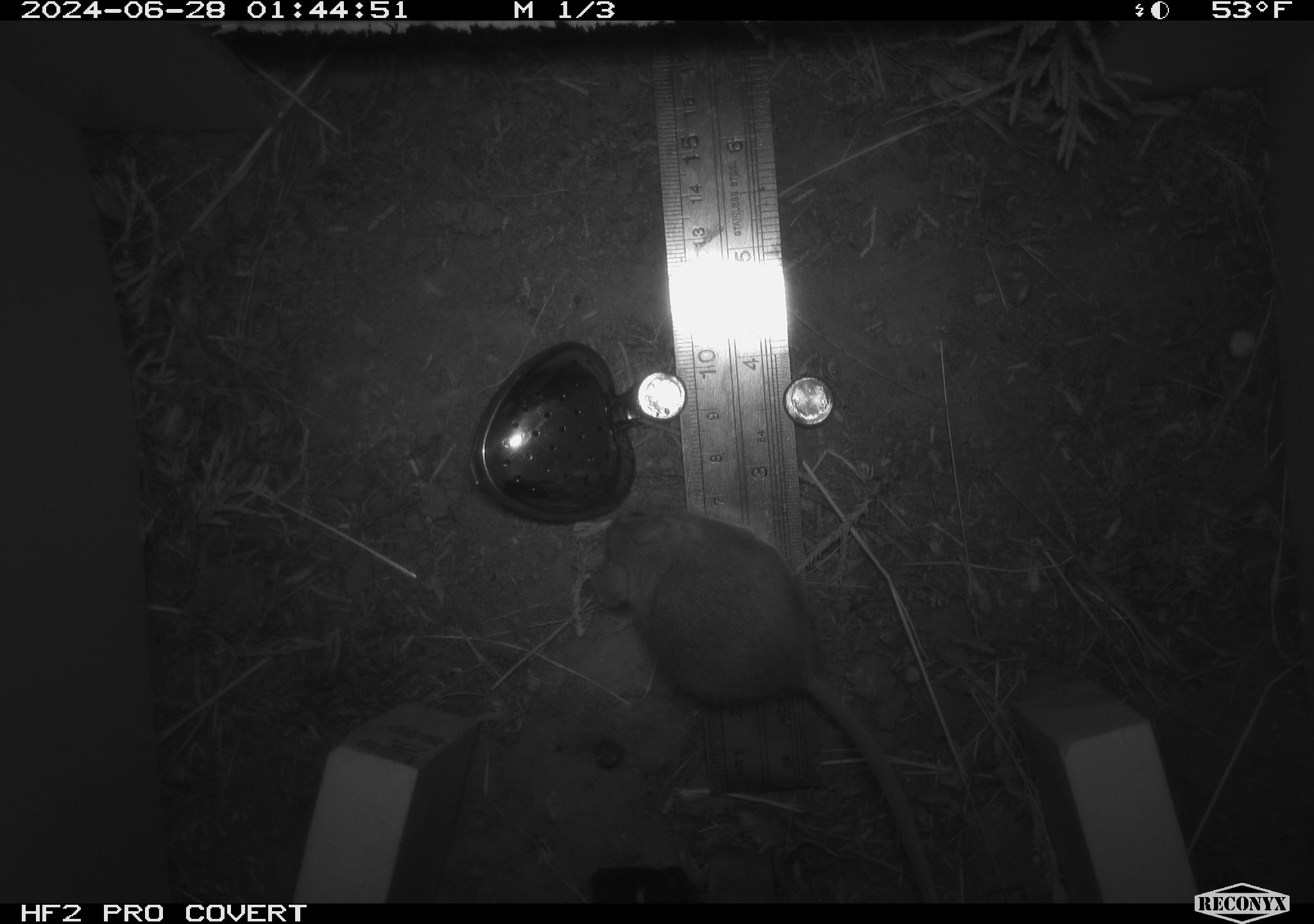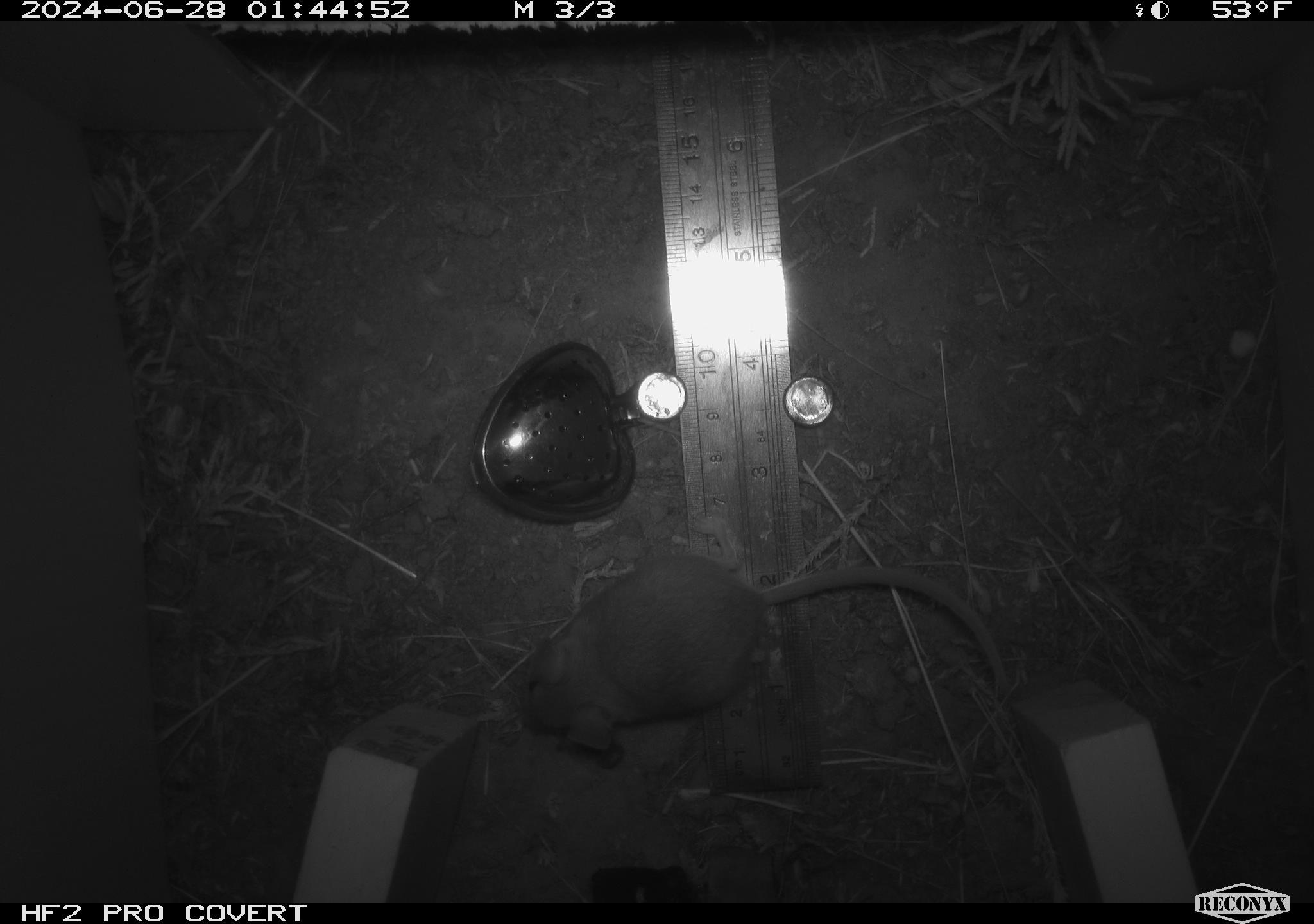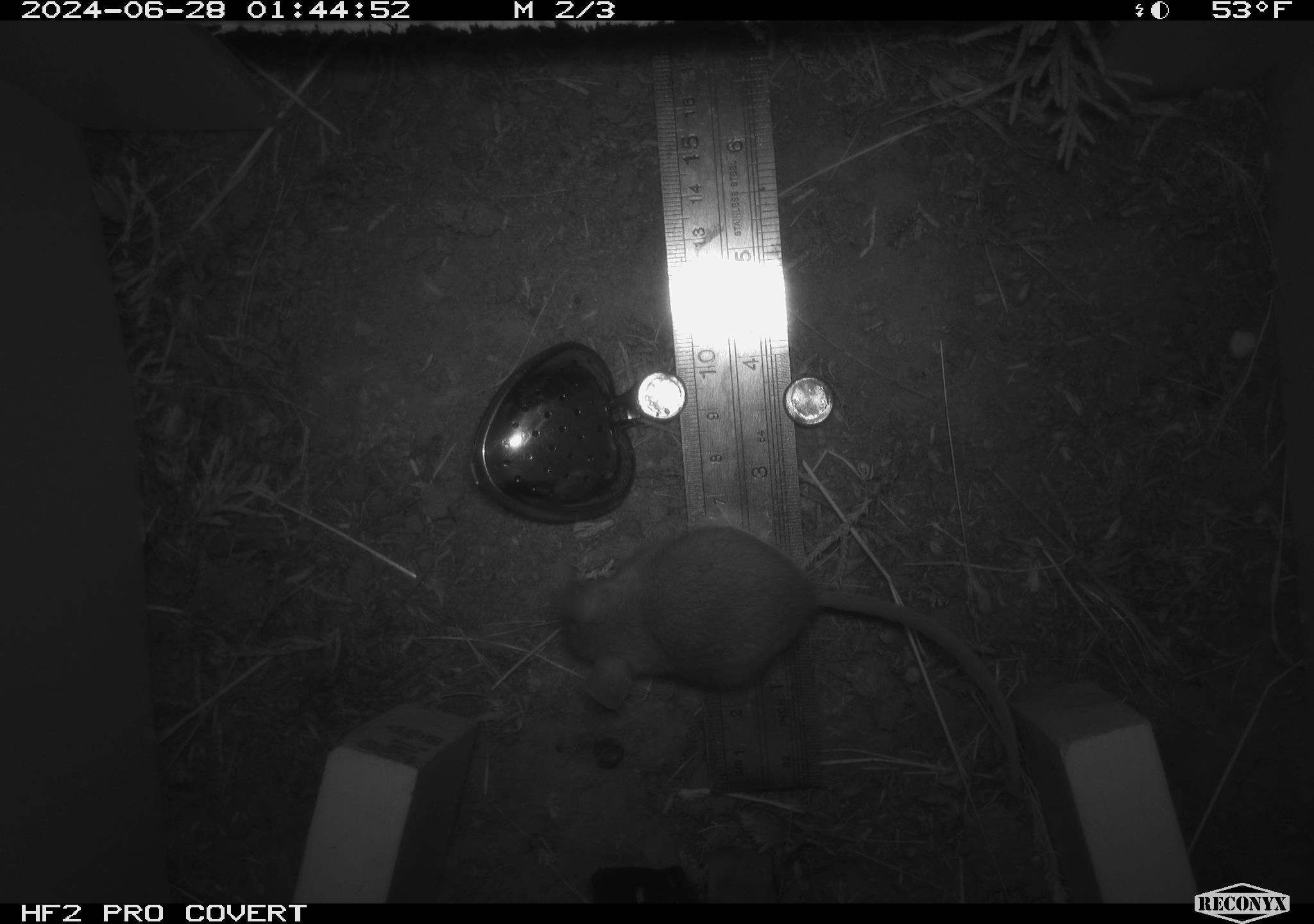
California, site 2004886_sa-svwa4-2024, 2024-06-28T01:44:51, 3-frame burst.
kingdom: Animalia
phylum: Chordata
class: Mammalia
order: Rodentia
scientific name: Rodentia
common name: mouse species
Mouse species (Rodentia).